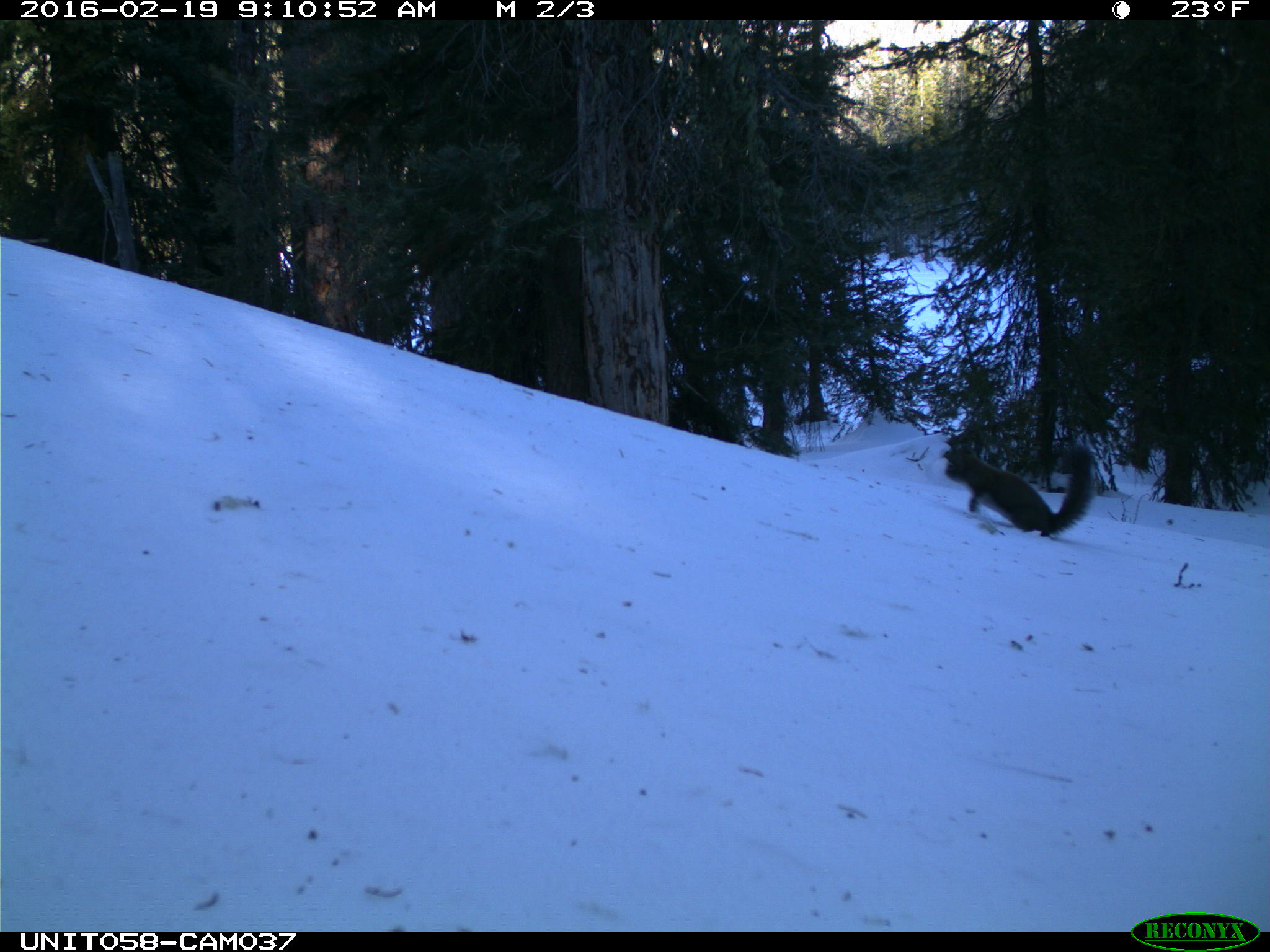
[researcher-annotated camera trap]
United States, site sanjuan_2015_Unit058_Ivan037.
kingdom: Animalia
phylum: Chordata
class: Mammalia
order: Rodentia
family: Sciuridae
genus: Tamiasciurus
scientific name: Tamiasciurus hudsonicus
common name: american red squirrel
Tamiasciurus hudsonicus (american red squirrel).